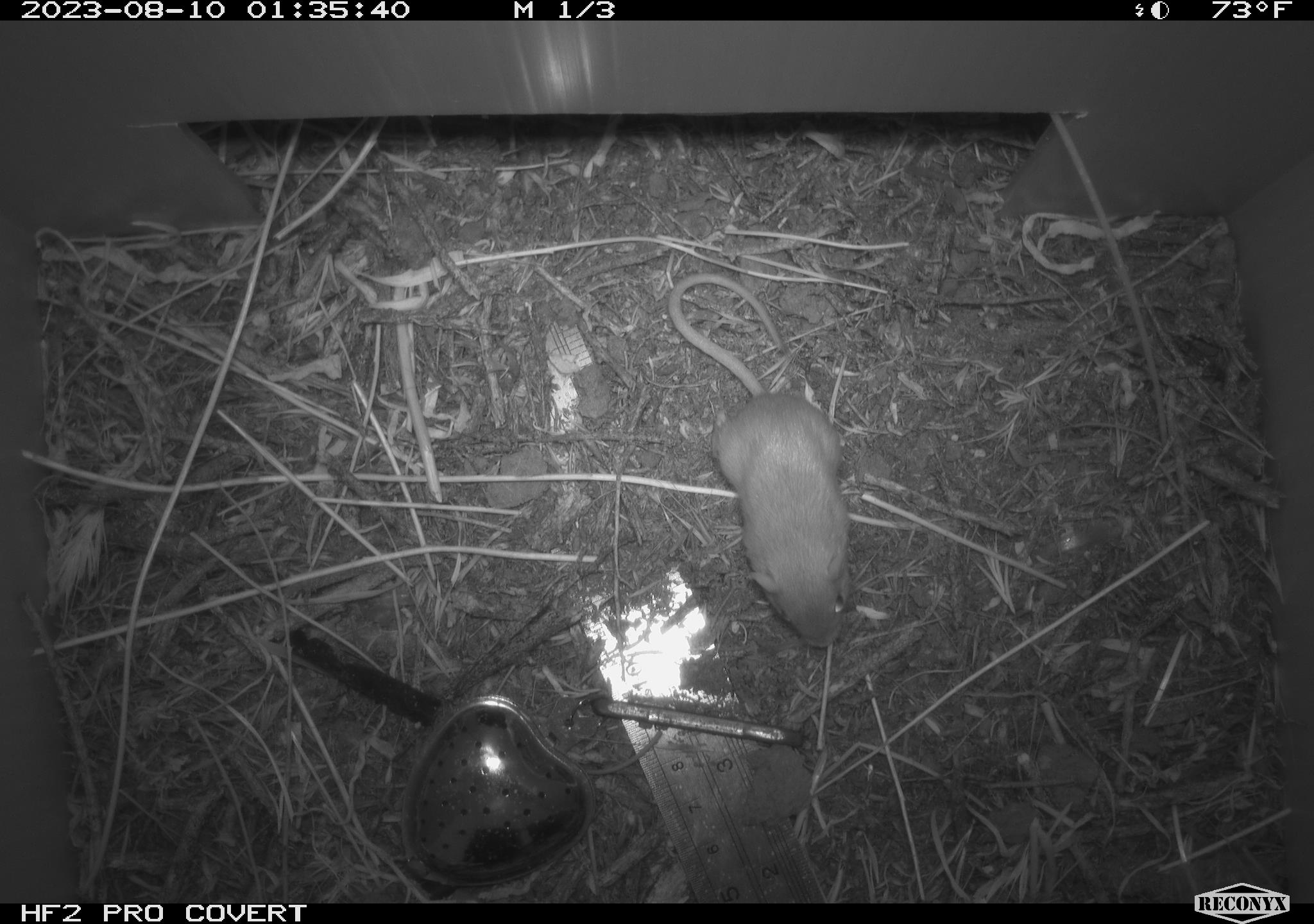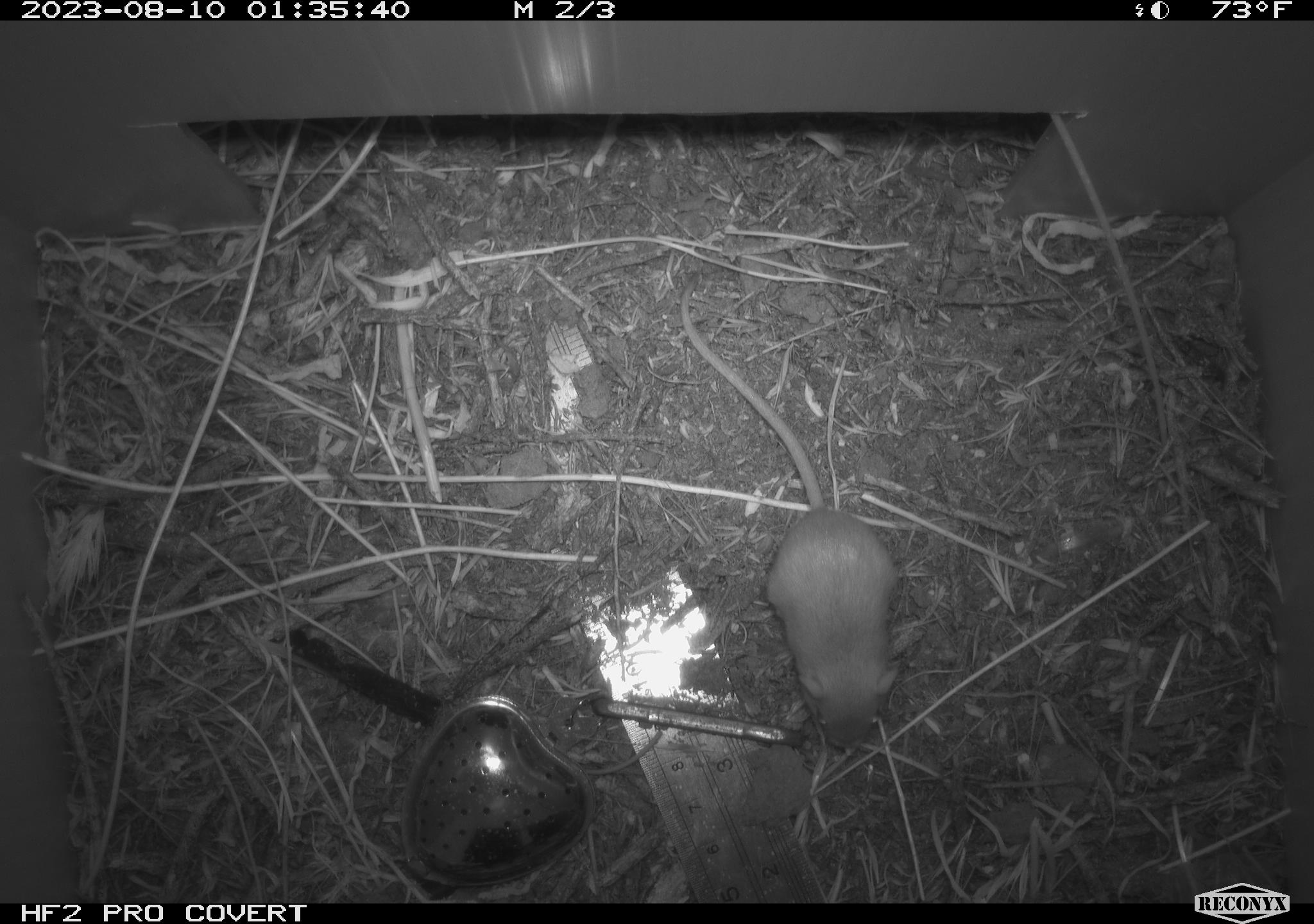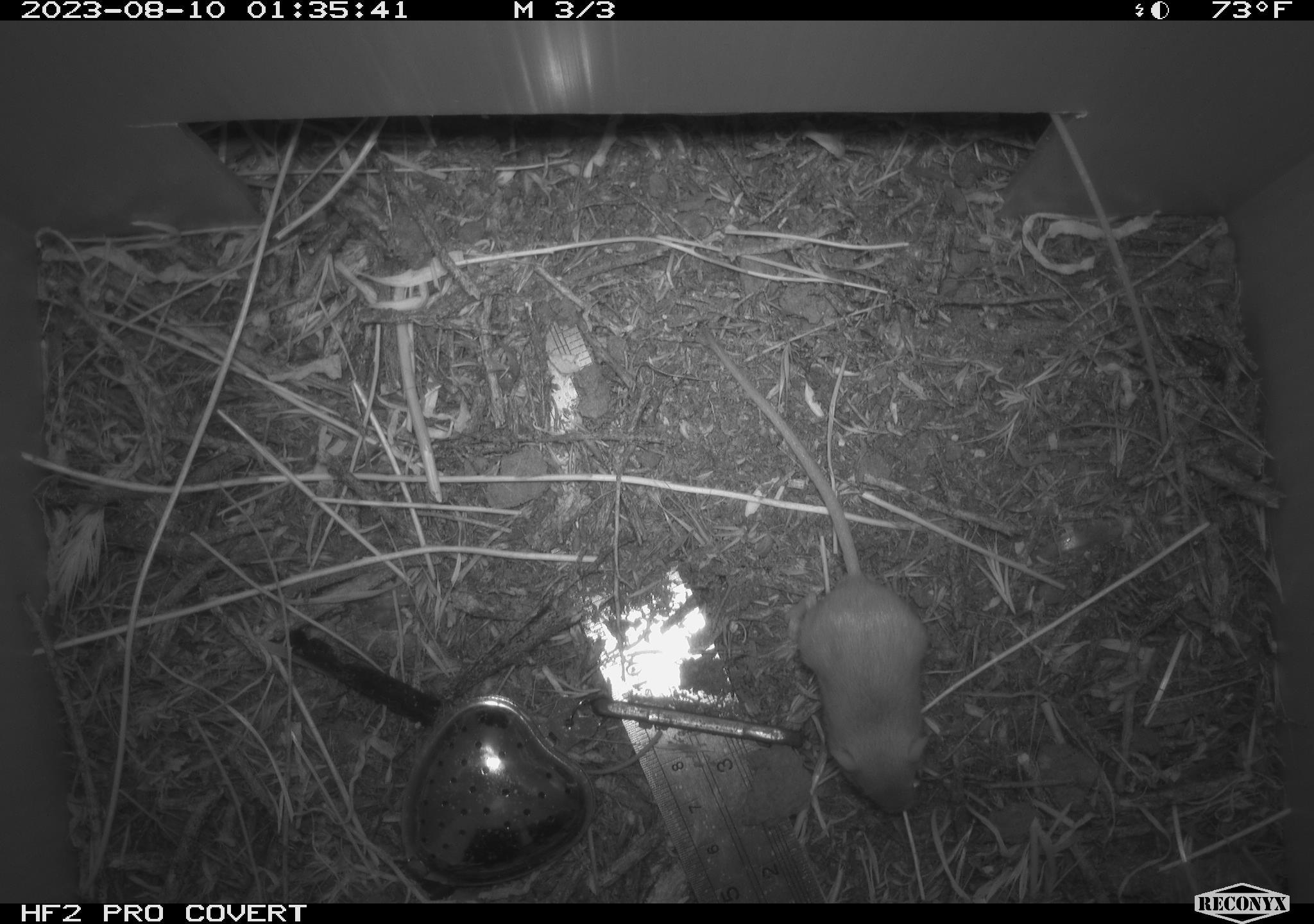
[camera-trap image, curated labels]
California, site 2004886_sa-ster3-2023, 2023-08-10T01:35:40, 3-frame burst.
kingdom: Animalia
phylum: Chordata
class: Mammalia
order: Rodentia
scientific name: Rodentia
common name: mouse species